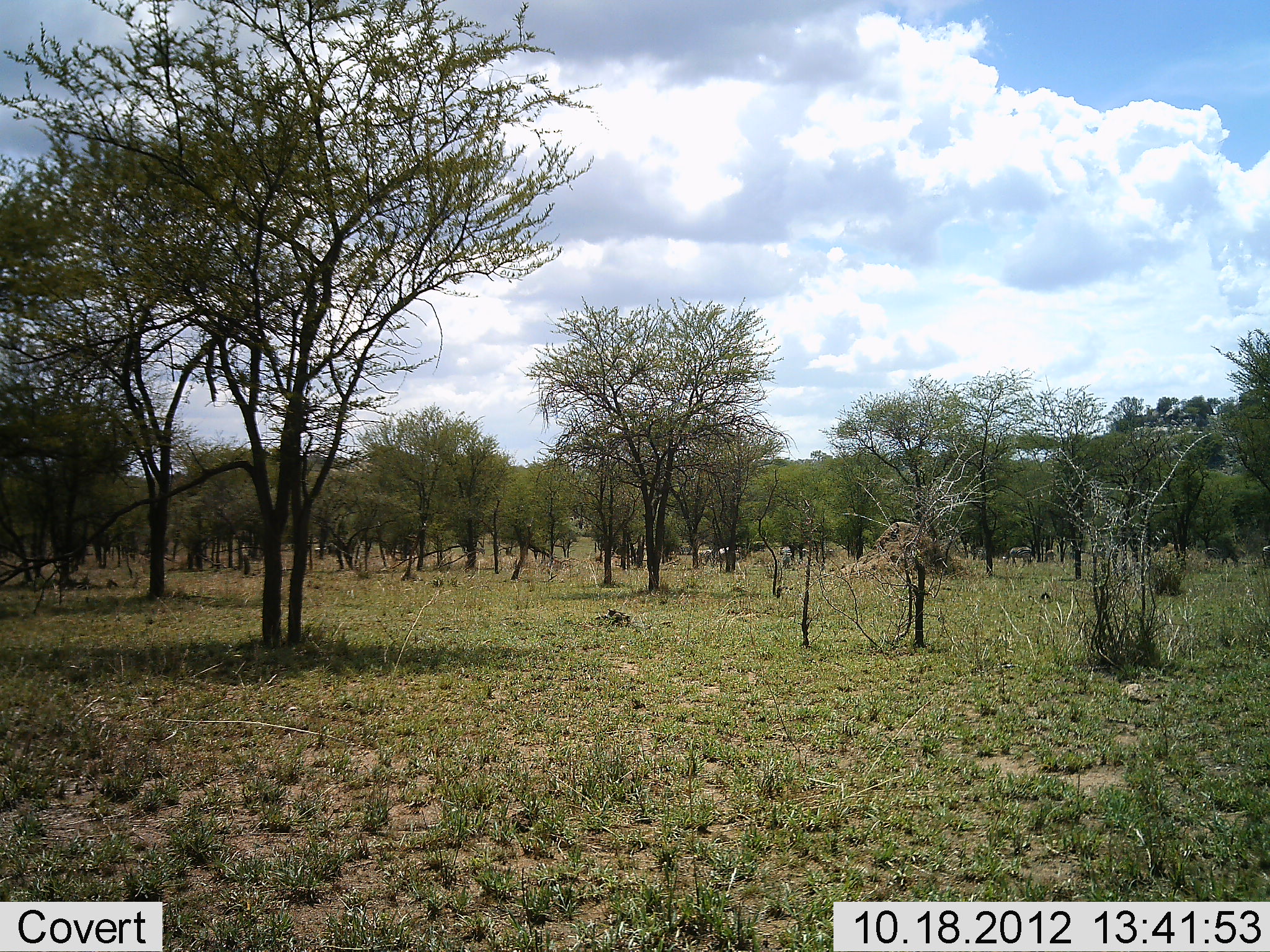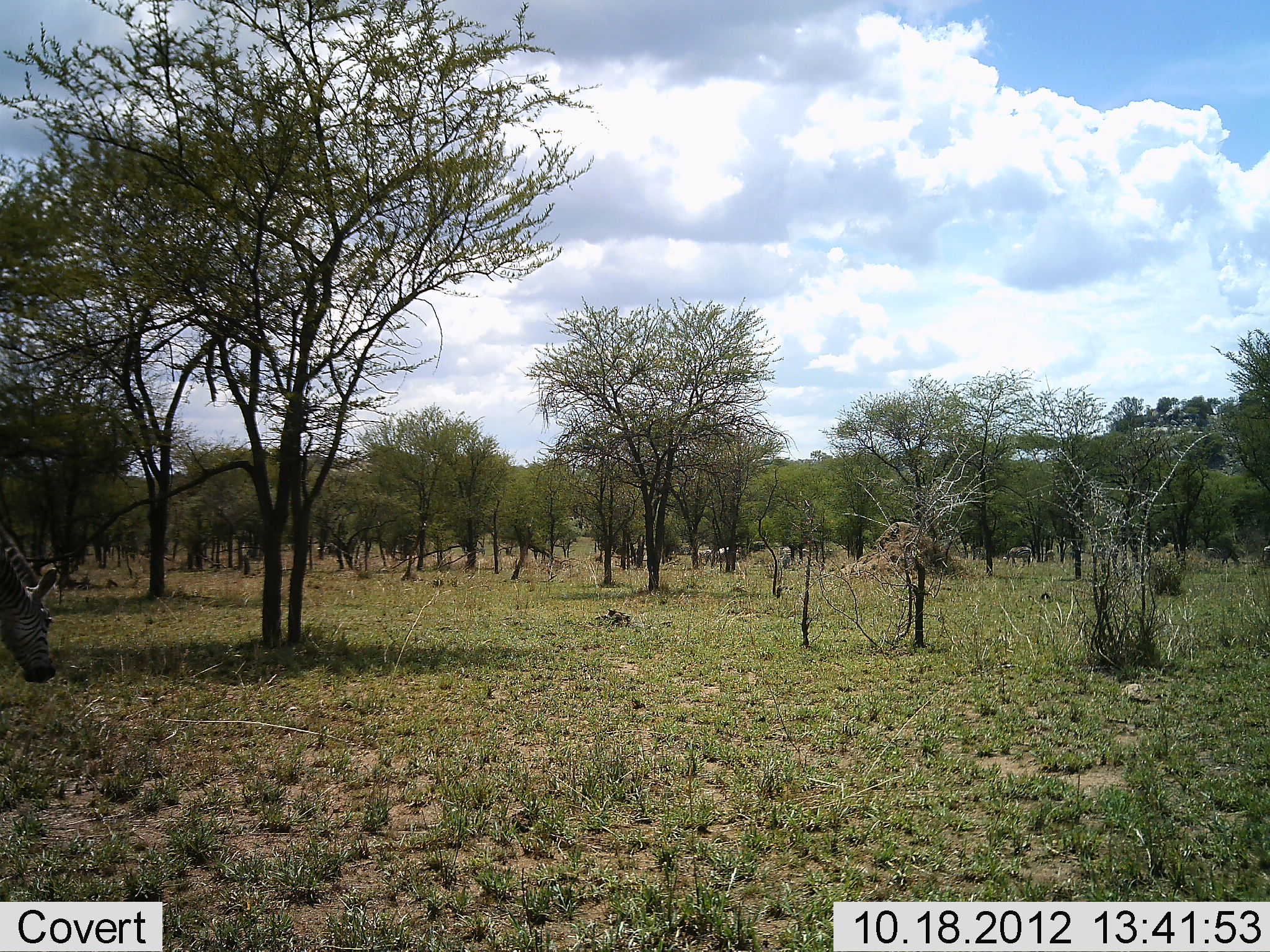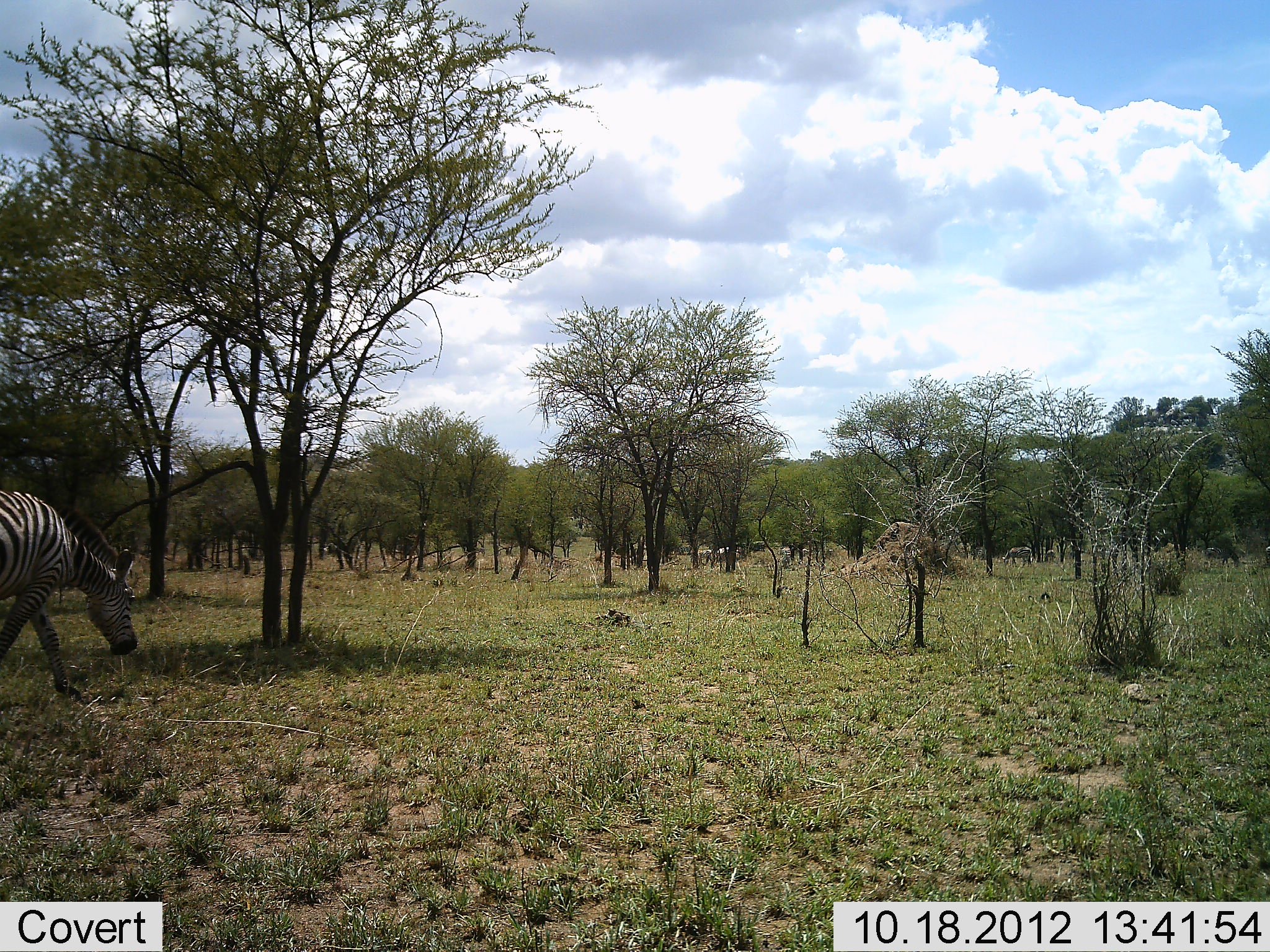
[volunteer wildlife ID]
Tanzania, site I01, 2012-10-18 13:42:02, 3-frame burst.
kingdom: Animalia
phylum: Chordata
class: Mammalia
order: Perissodactyla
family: Equidae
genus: Equus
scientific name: Equus quagga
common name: plains zebra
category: zebra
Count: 1.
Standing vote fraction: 9%.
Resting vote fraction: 0%.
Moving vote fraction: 91%.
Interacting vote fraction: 0%.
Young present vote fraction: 0%.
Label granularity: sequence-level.